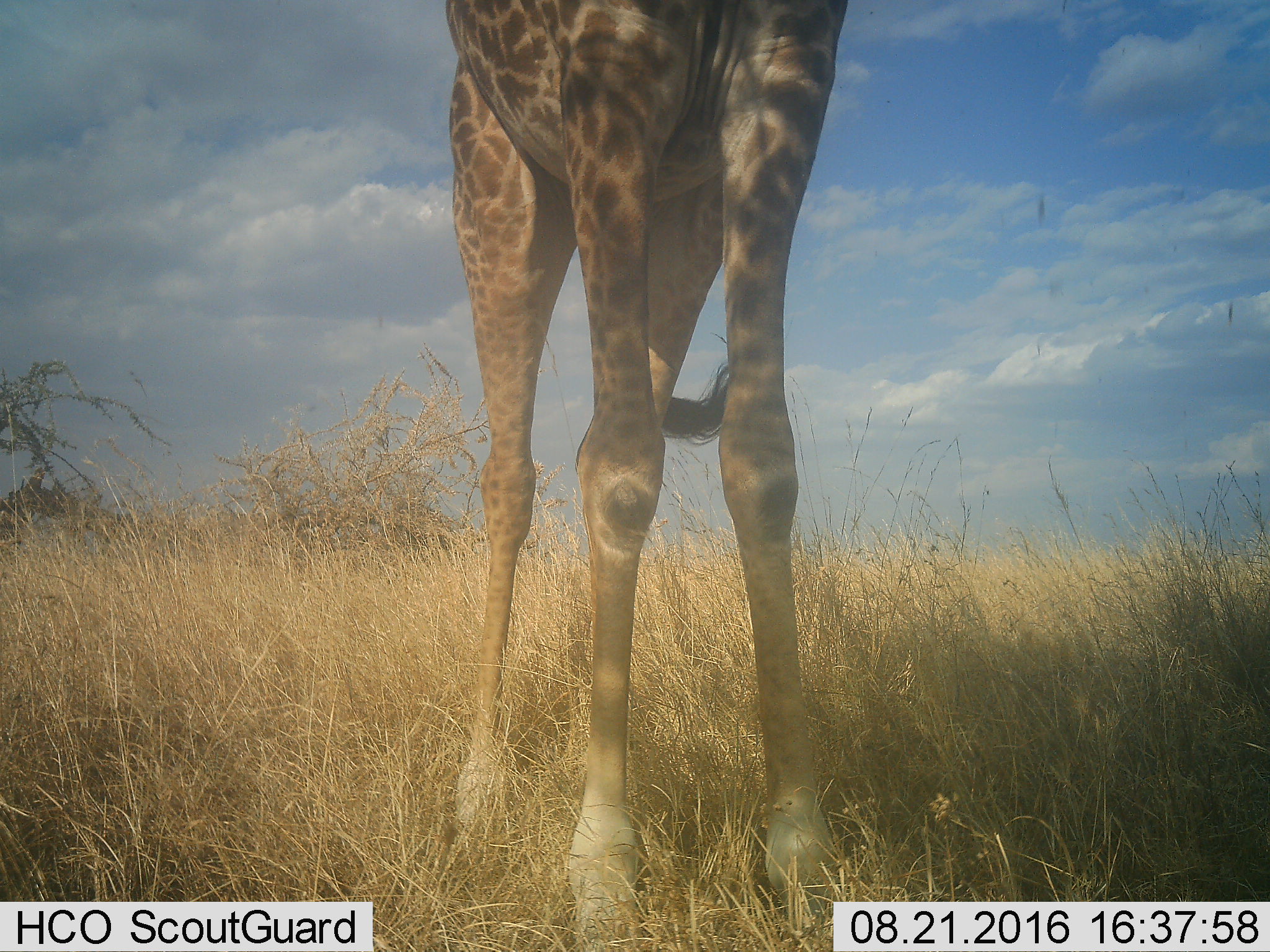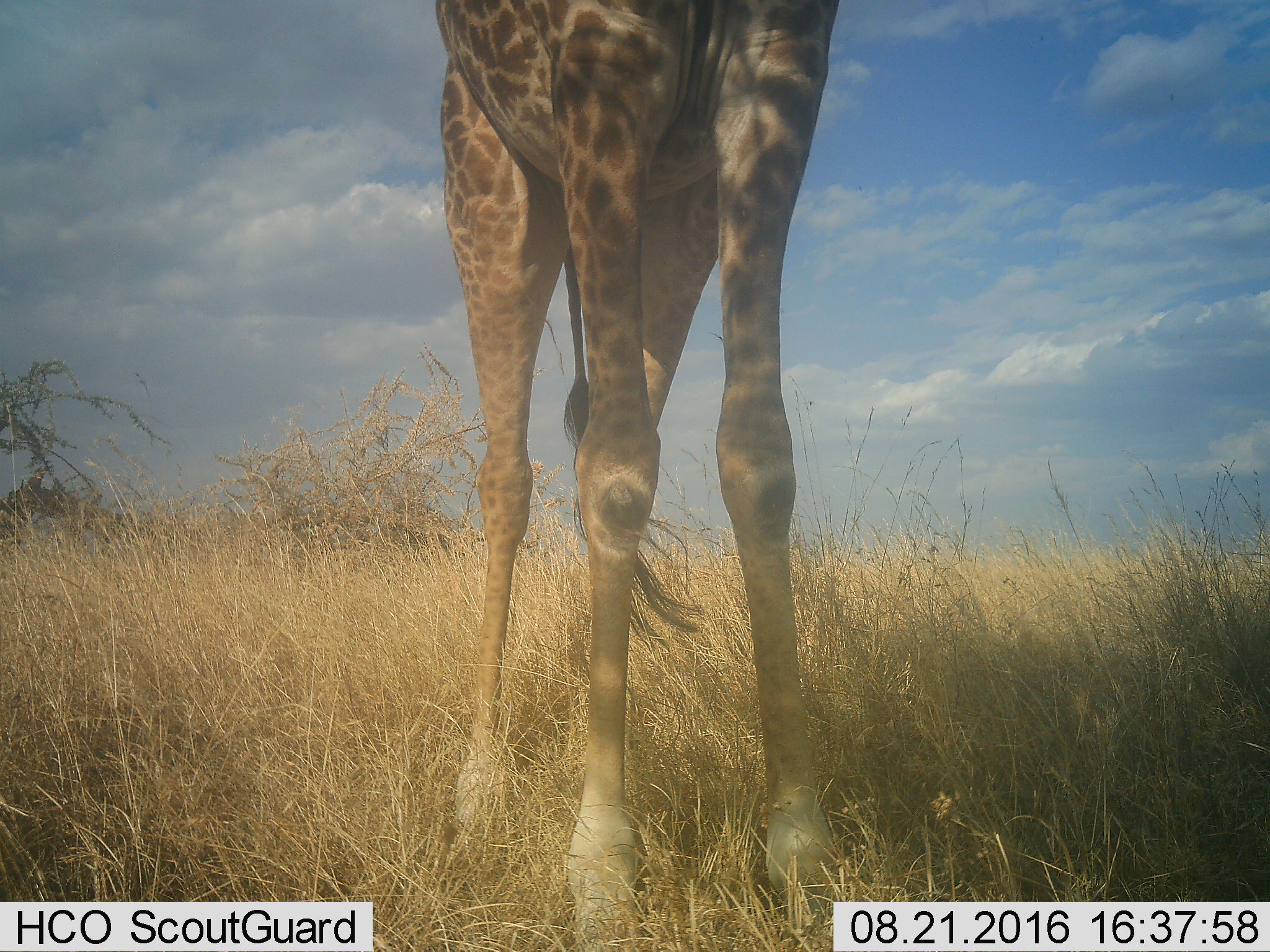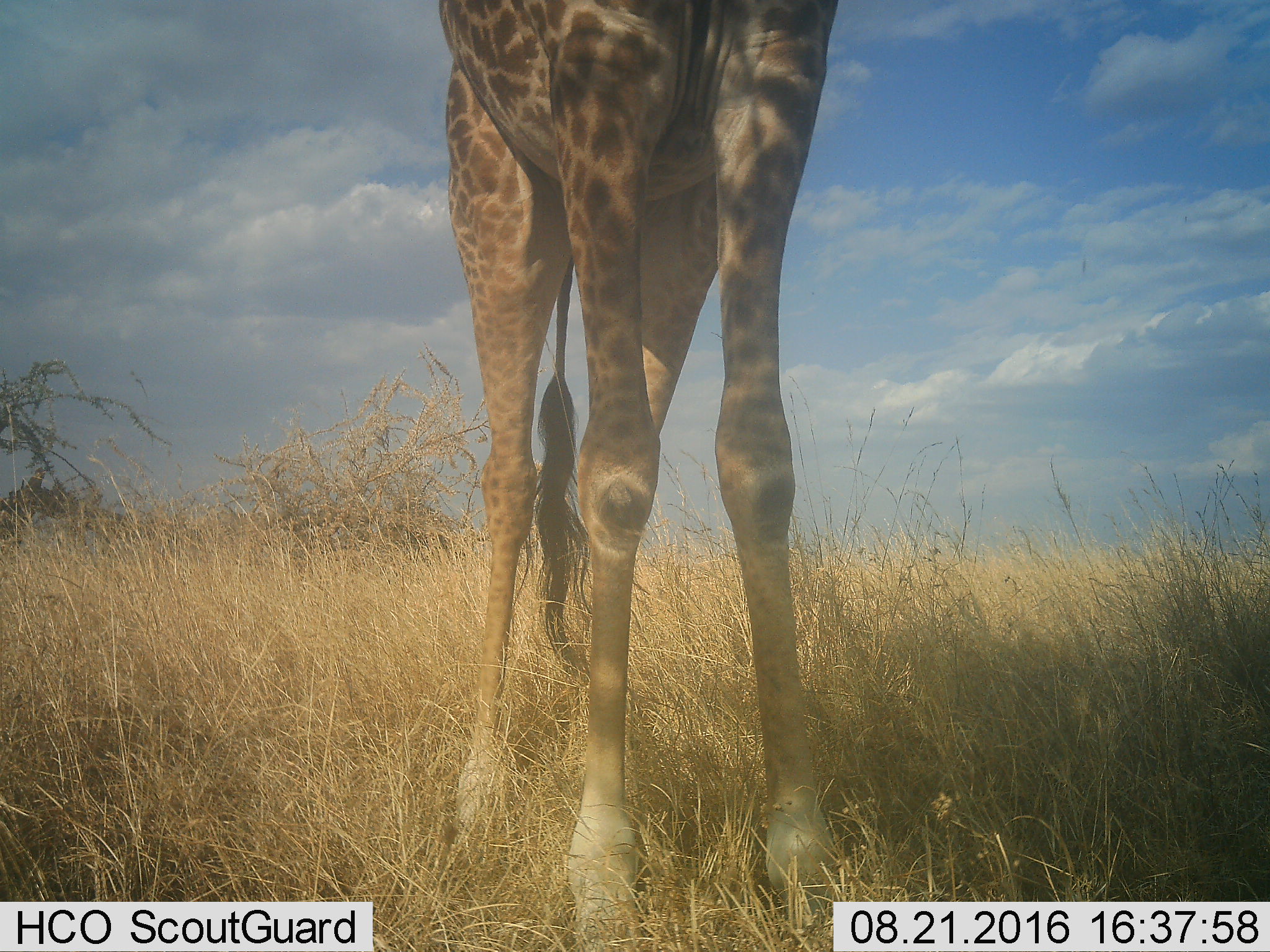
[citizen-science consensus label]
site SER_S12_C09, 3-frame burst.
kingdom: Animalia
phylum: Chordata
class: Mammalia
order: Artiodactyla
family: Giraffidae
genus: Giraffa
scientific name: Giraffa camelopardalis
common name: giraffe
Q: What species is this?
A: Giraffe (Giraffa camelopardalis).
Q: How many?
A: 1.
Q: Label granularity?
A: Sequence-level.